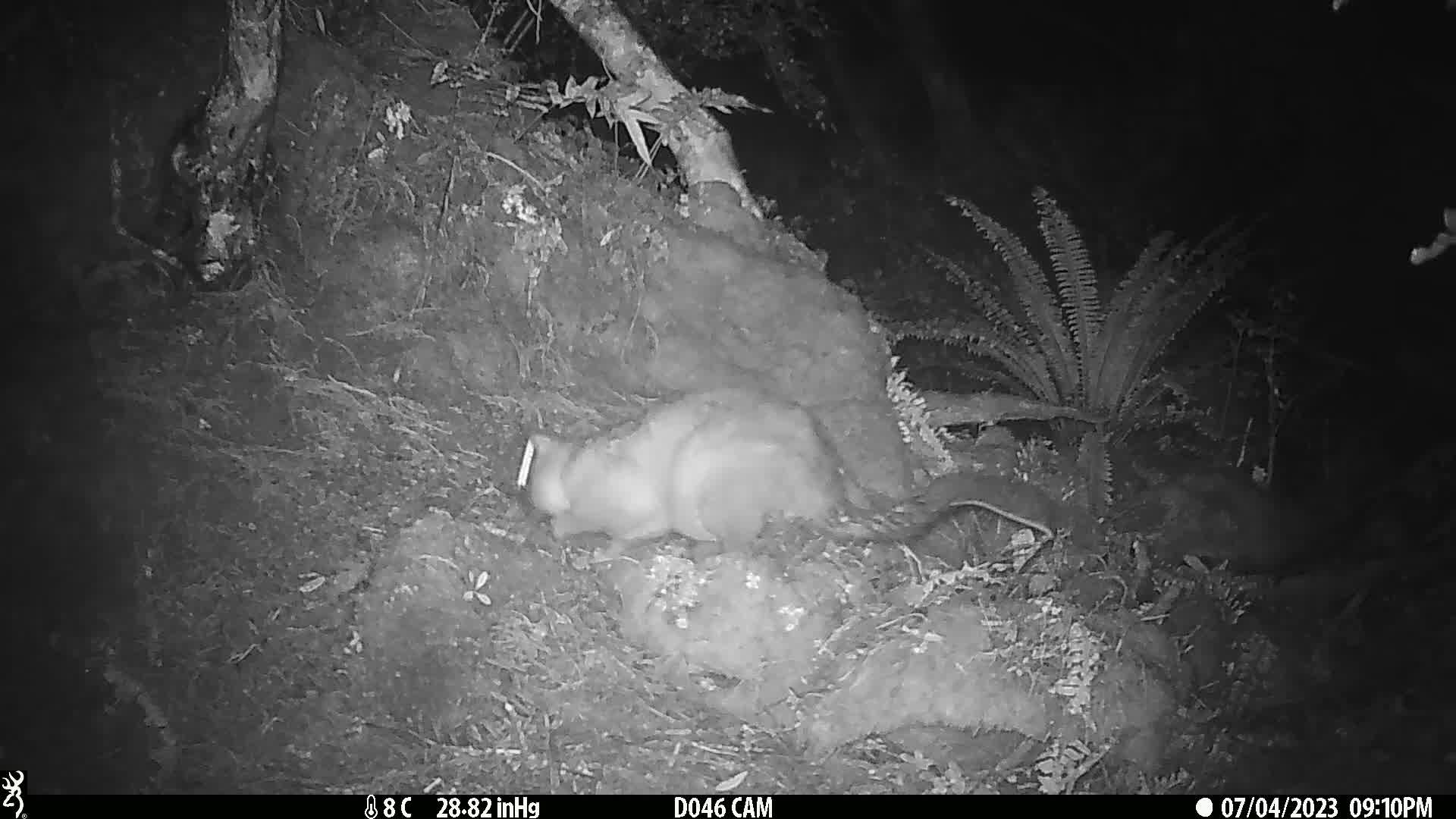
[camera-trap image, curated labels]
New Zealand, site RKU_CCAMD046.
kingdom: Animalia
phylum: Chordata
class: Mammalia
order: Diprotodontia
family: Phalangeridae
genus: Trichosurus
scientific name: Trichosurus vulpecula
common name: common brushtail possum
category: possum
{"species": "possum (common brushtail possum) (Trichosurus vulpecula)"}